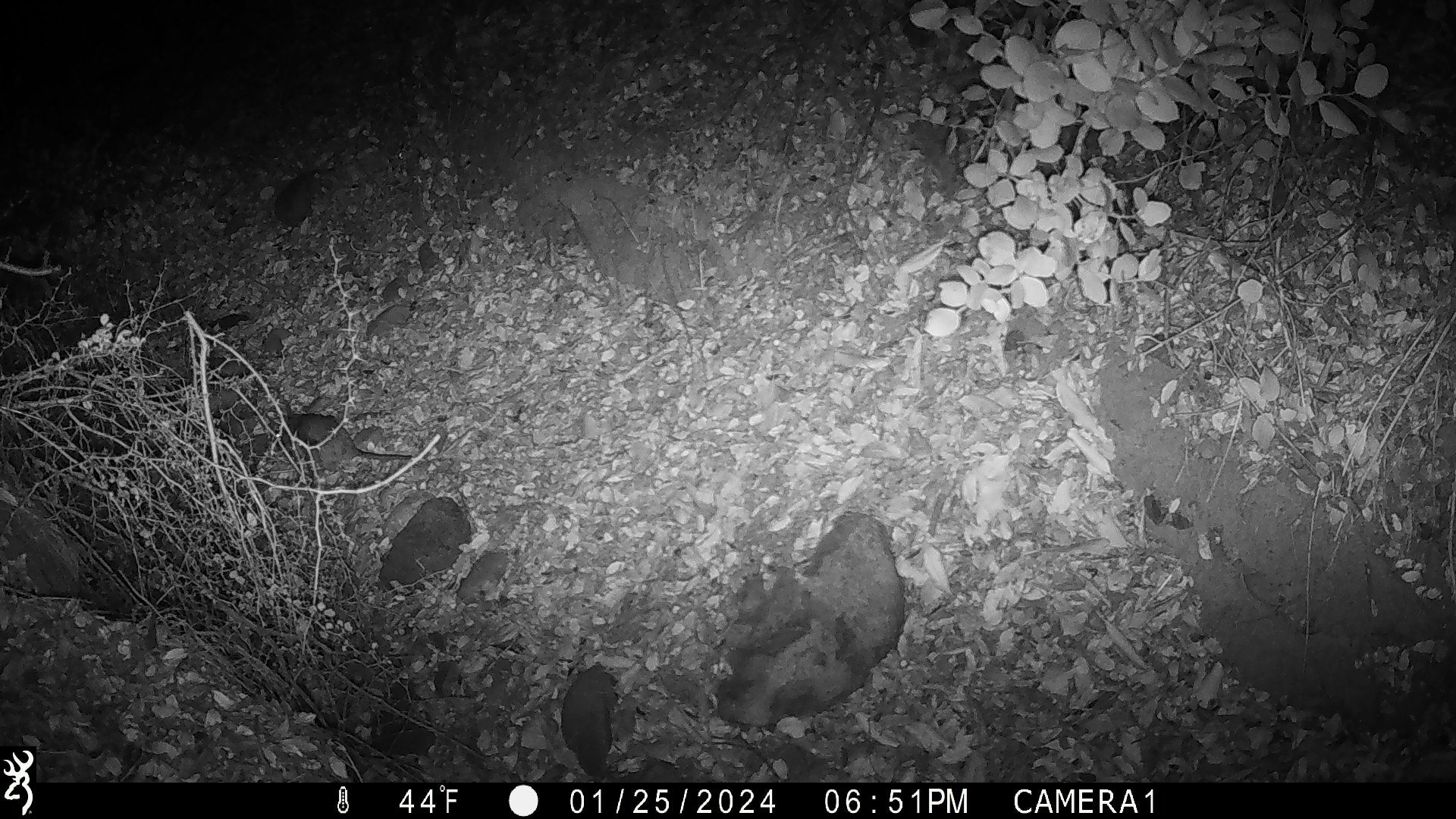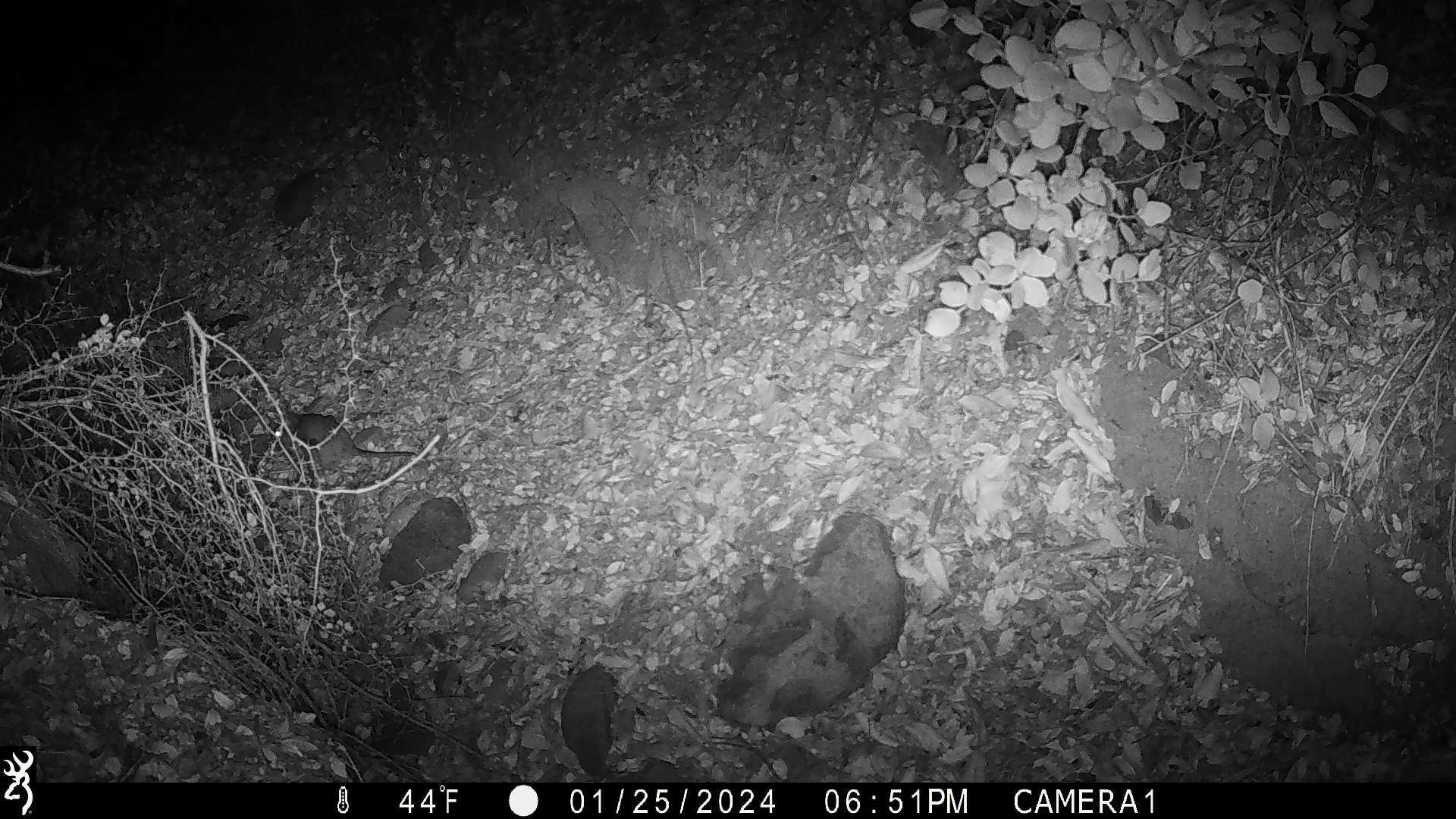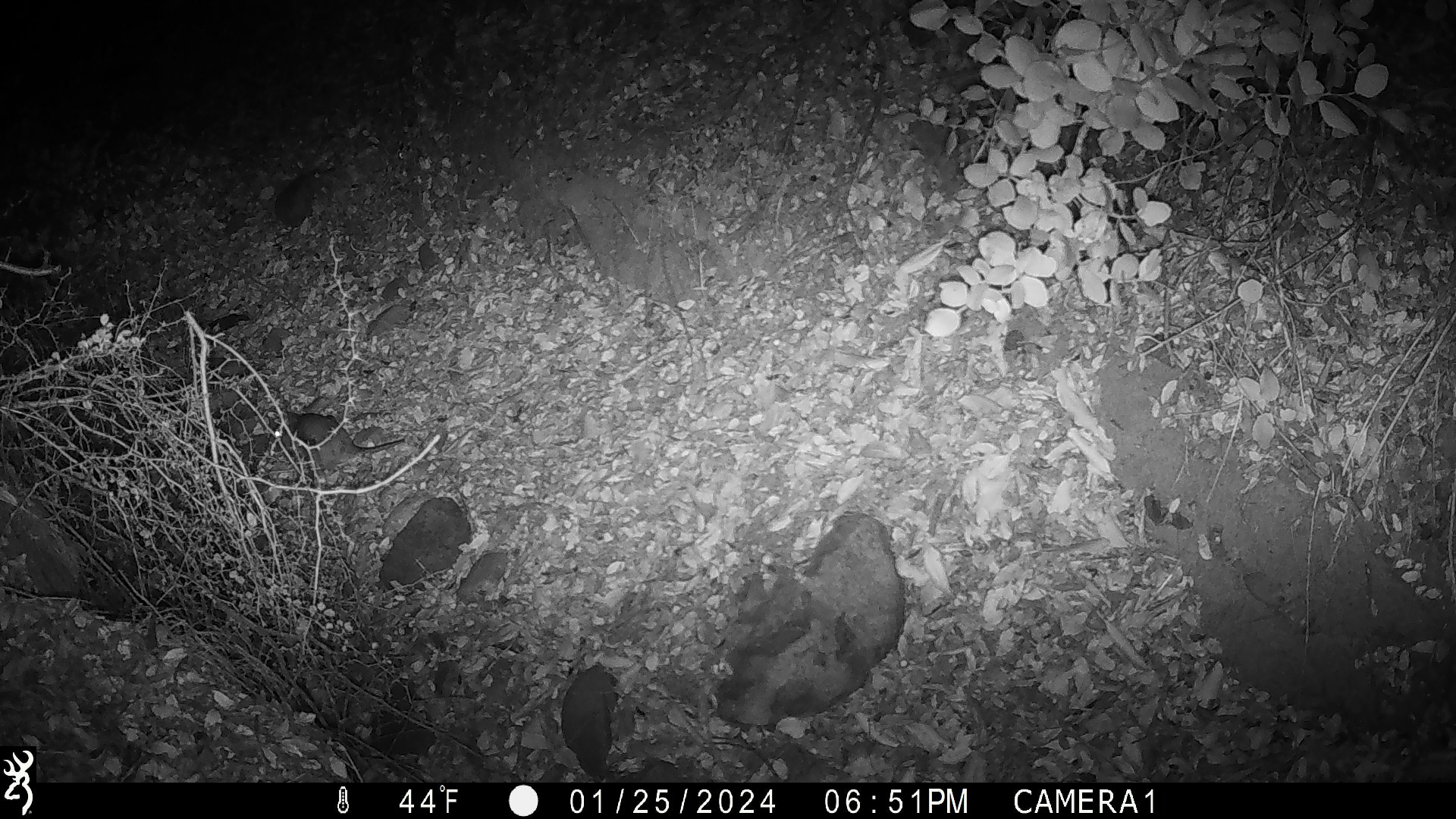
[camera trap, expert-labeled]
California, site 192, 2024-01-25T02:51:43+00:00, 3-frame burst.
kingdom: Animalia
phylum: Chordata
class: Mammalia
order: Rodentia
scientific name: Rodentia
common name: mouse or rat